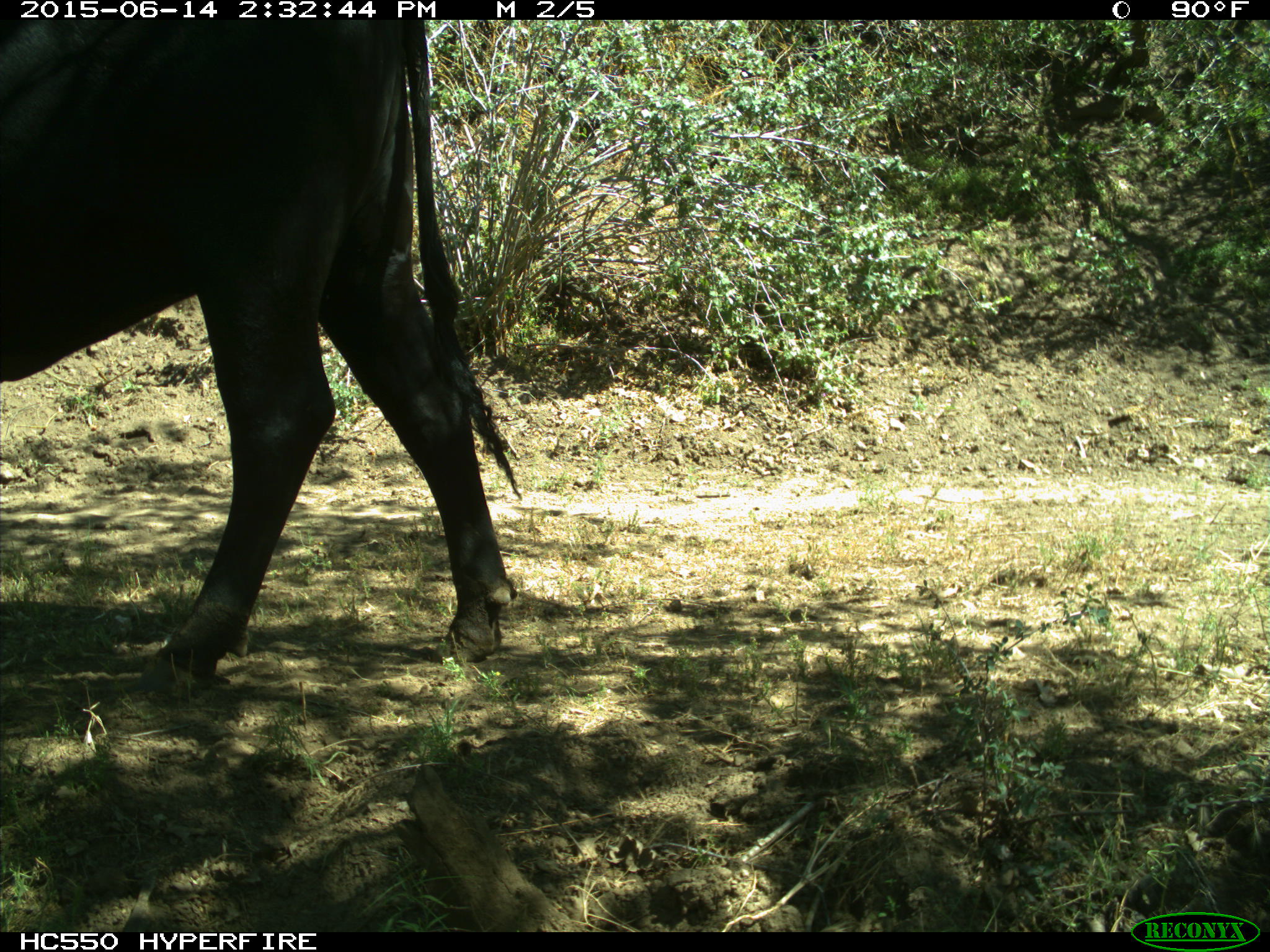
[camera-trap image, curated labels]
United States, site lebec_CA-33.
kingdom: Animalia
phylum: Chordata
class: Mammalia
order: Artiodactyla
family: Bovidae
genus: Bos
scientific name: Bos taurus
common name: domestic cow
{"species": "Bos taurus (domestic cow)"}